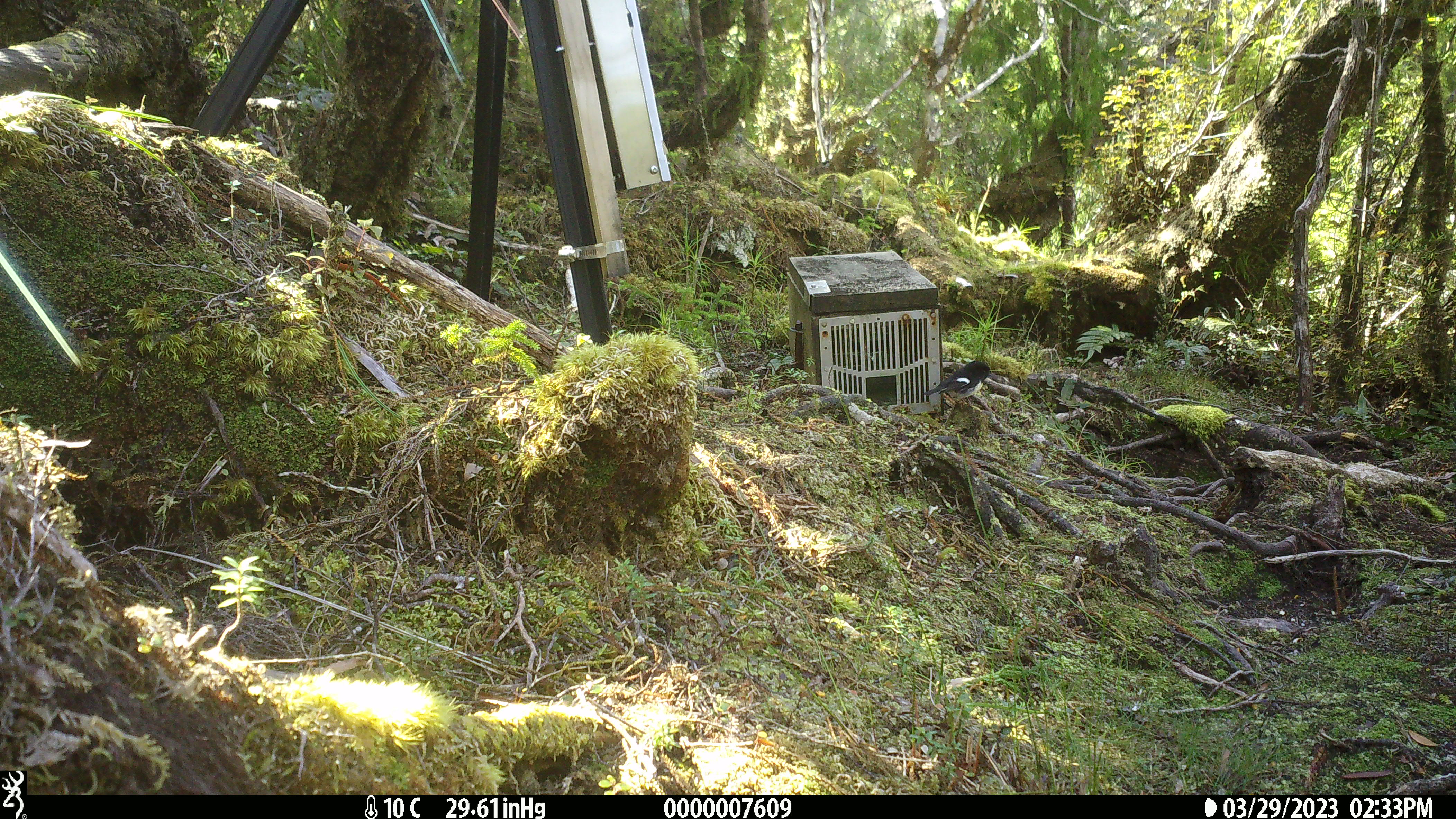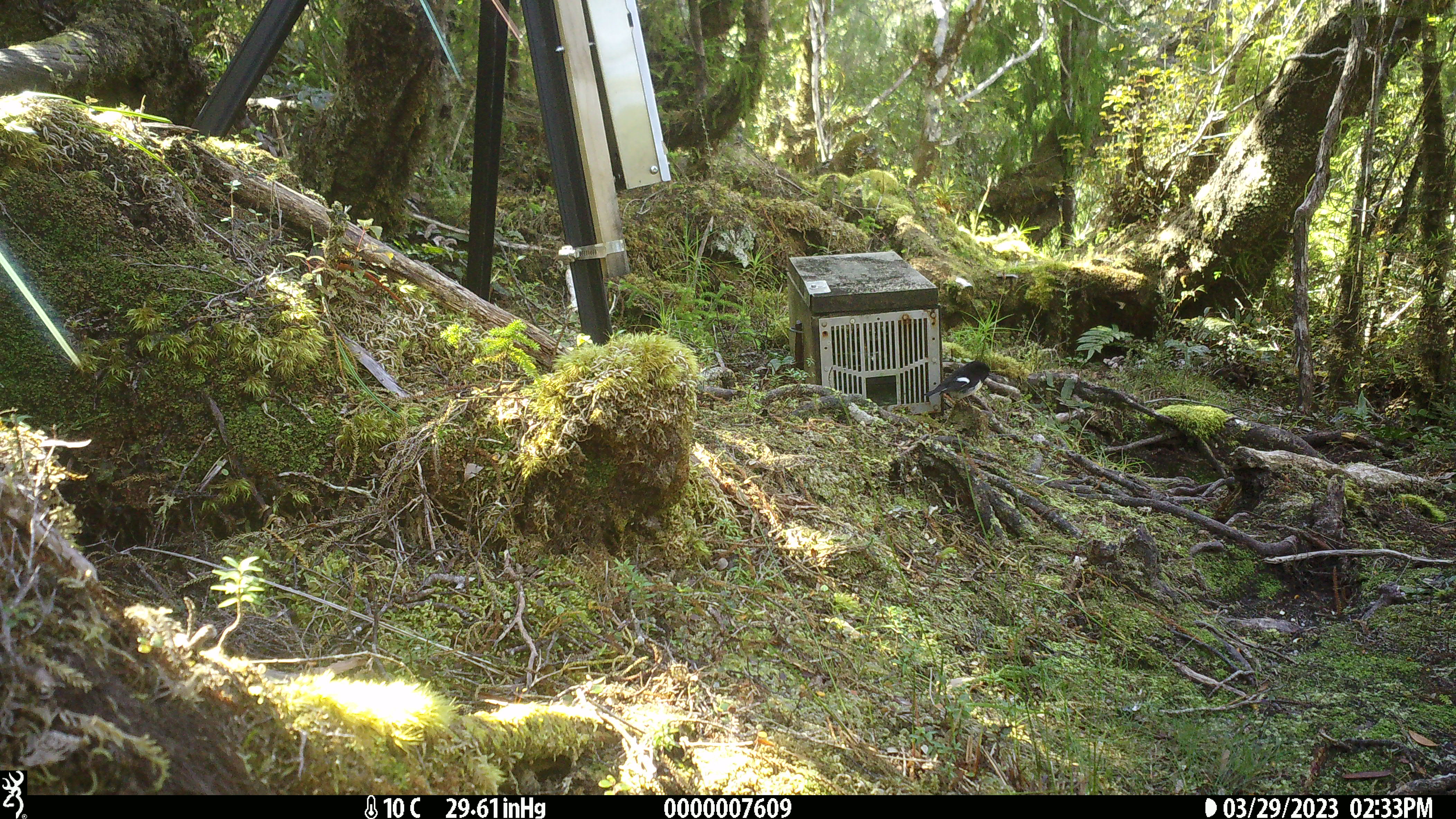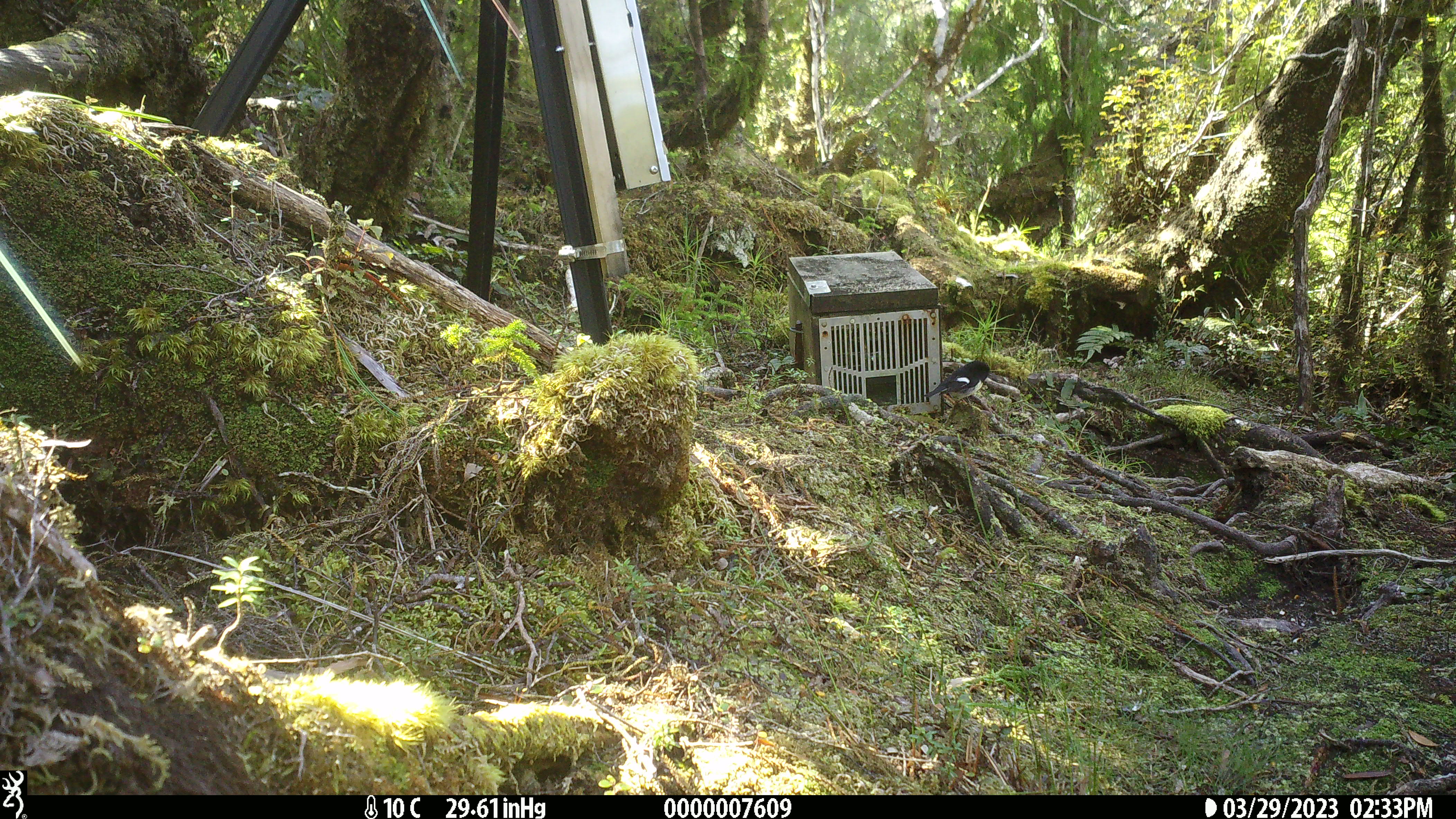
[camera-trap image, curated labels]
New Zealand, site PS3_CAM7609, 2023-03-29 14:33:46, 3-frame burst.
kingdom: Animalia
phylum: Chordata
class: Aves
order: Passeriformes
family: Petroicidae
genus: Petroica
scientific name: Petroica macrocephala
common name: tomtit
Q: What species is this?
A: Tomtit (Petroica macrocephala).